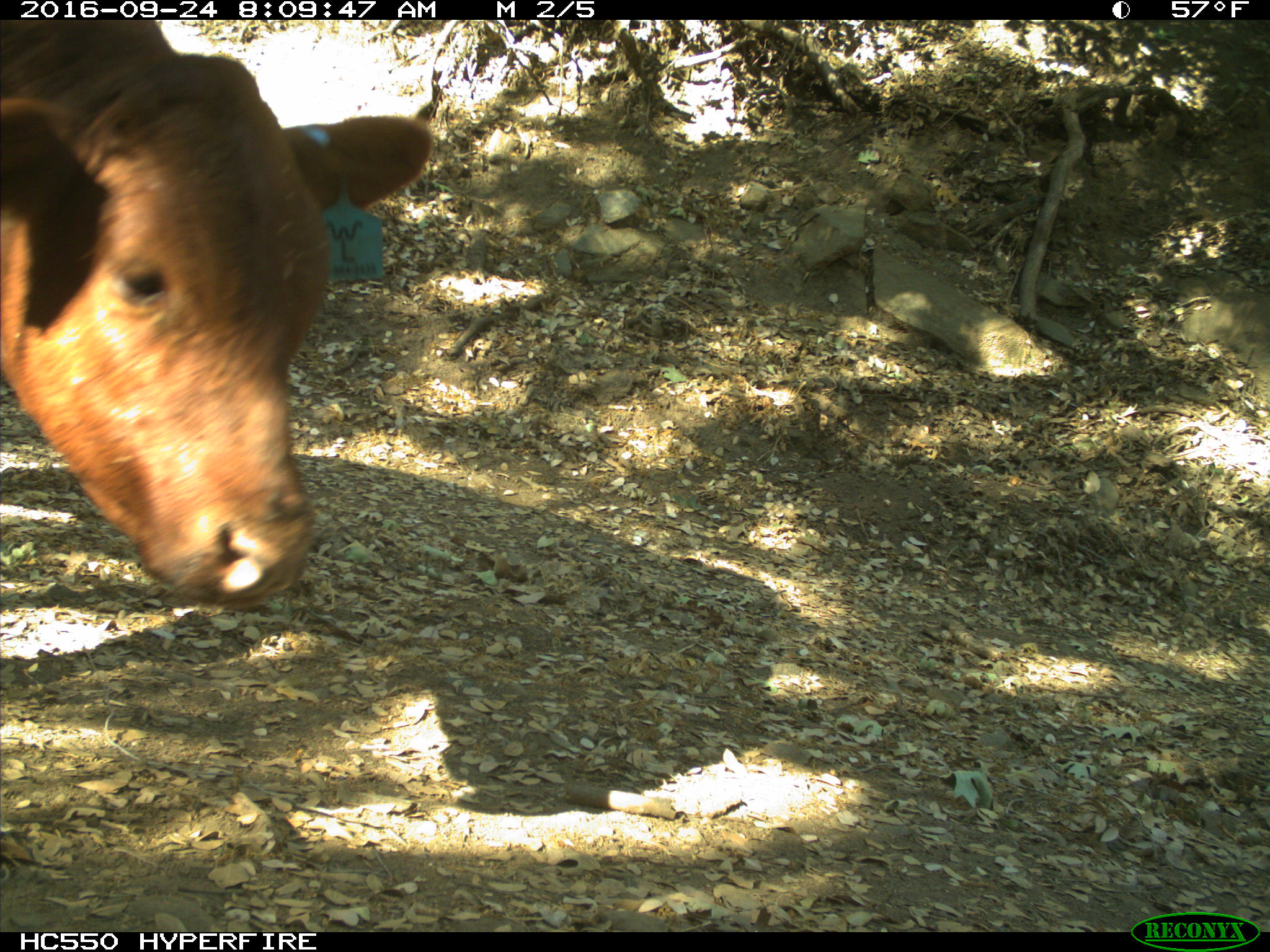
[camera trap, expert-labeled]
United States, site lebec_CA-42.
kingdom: Animalia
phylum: Chordata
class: Mammalia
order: Artiodactyla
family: Bovidae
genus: Bos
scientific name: Bos taurus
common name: domestic cow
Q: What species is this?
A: Bos taurus (domestic cow).